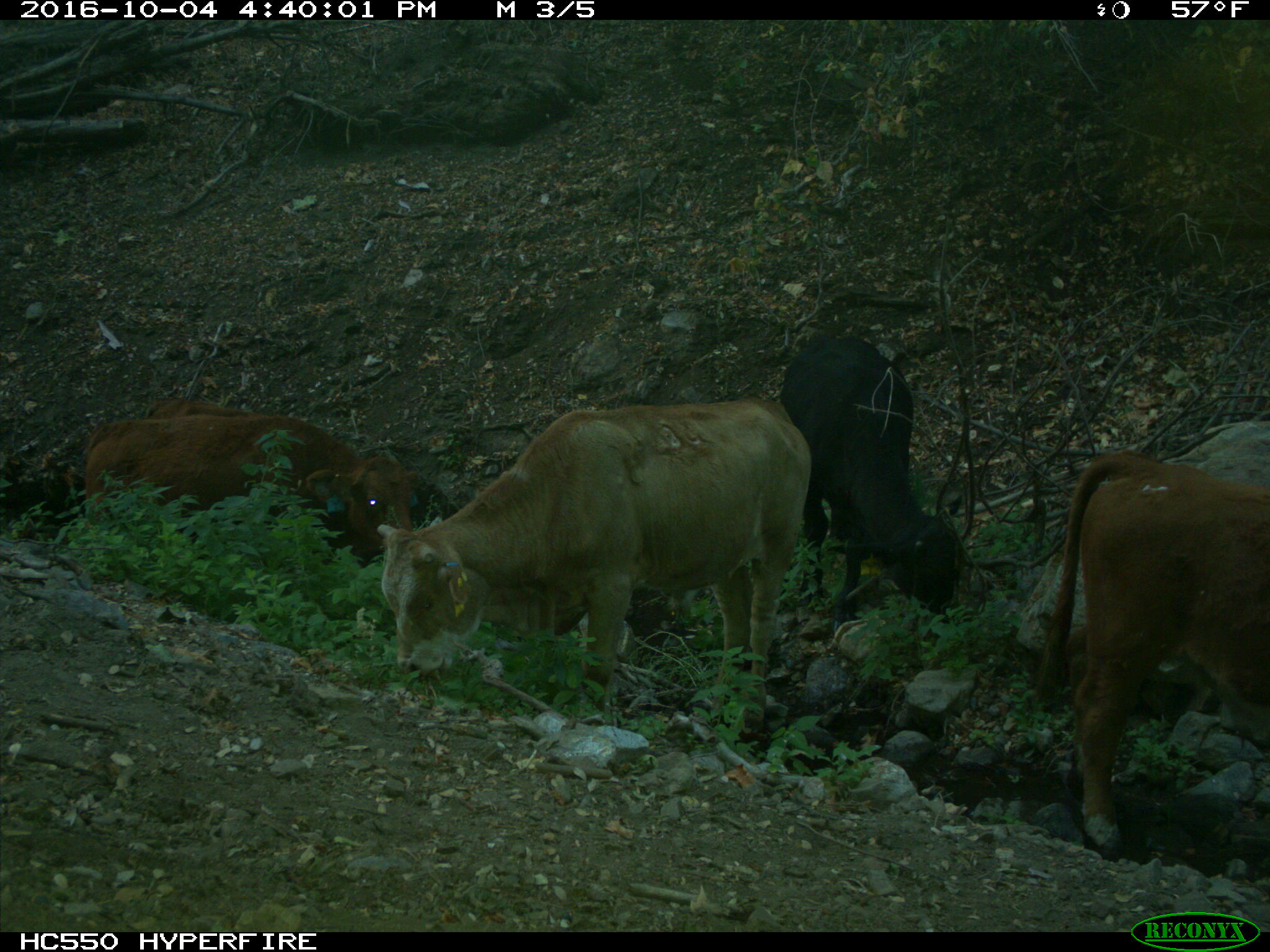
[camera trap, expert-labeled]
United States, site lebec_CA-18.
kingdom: Animalia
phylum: Chordata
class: Mammalia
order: Artiodactyla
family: Bovidae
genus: Bos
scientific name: Bos taurus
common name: domestic cow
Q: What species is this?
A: Bos taurus (domestic cow).